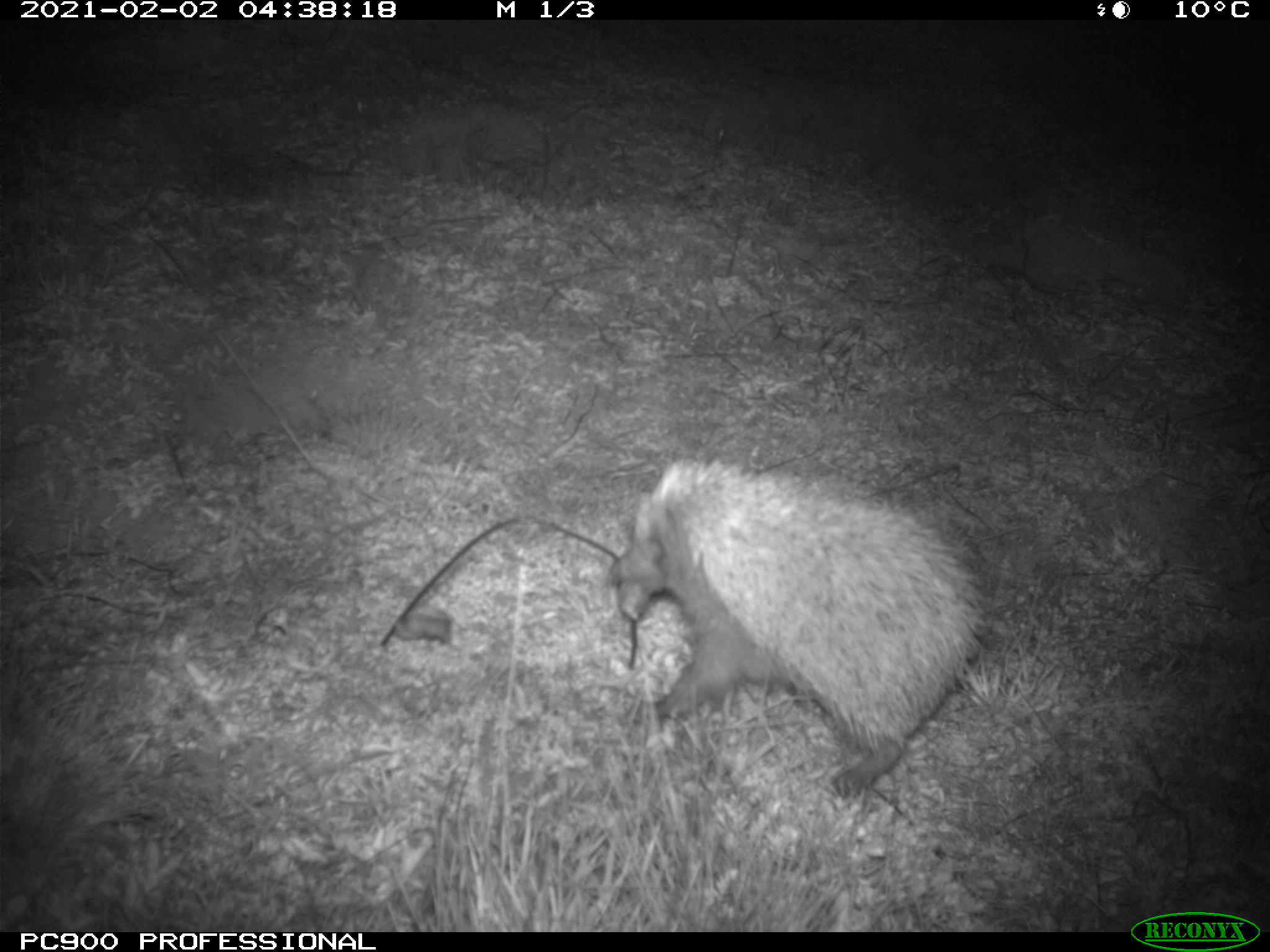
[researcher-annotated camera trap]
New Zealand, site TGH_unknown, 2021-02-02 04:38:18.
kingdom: Animalia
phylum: Chordata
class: Mammalia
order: Eulipotyphla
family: Erinaceidae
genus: Erinaceus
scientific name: Erinaceus europaeus europaeus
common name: european hedgehog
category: hedgehog